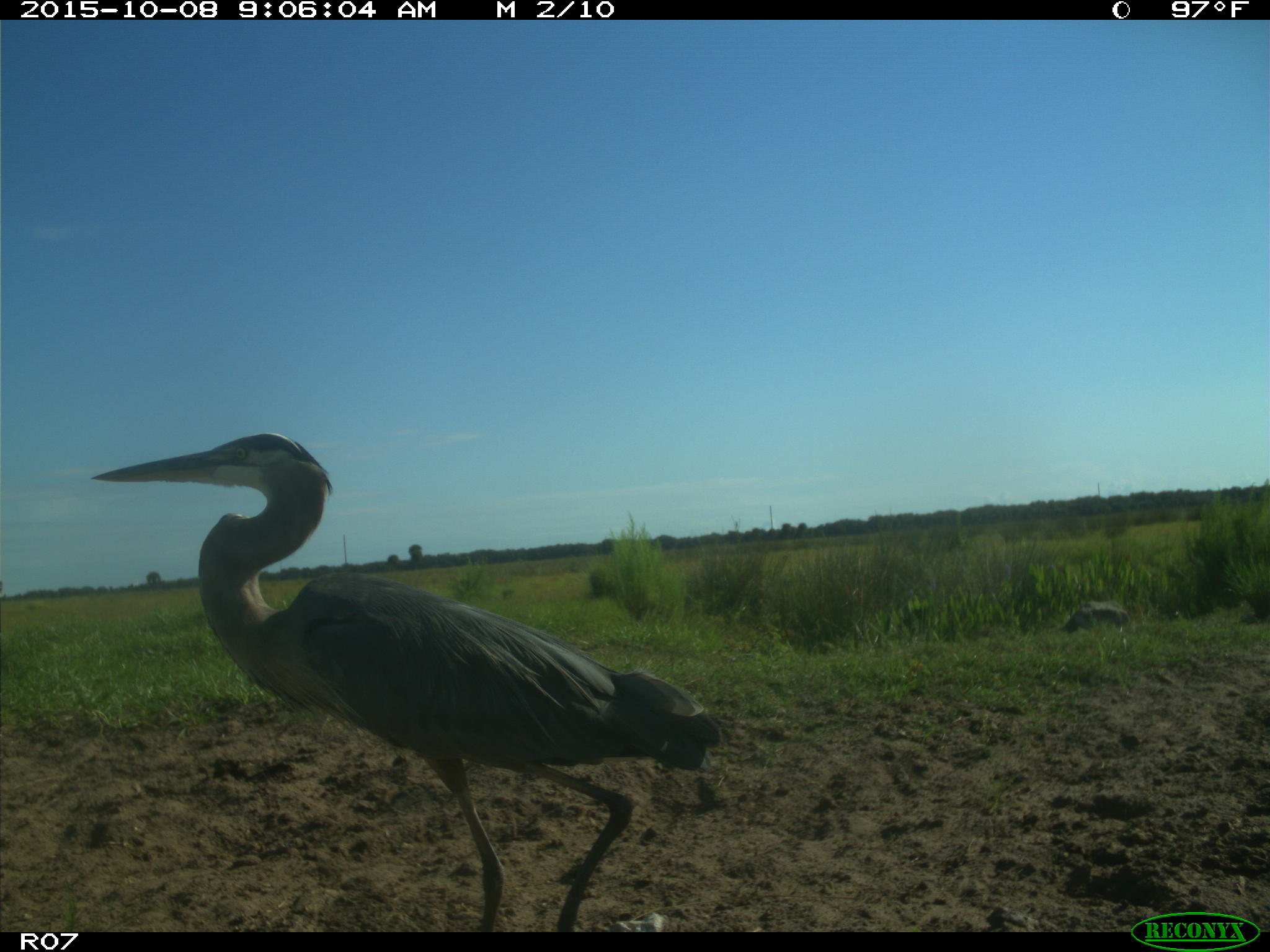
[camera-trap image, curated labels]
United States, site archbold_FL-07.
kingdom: Animalia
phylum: Chordata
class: Aves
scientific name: Aves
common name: birds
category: unidentified bird